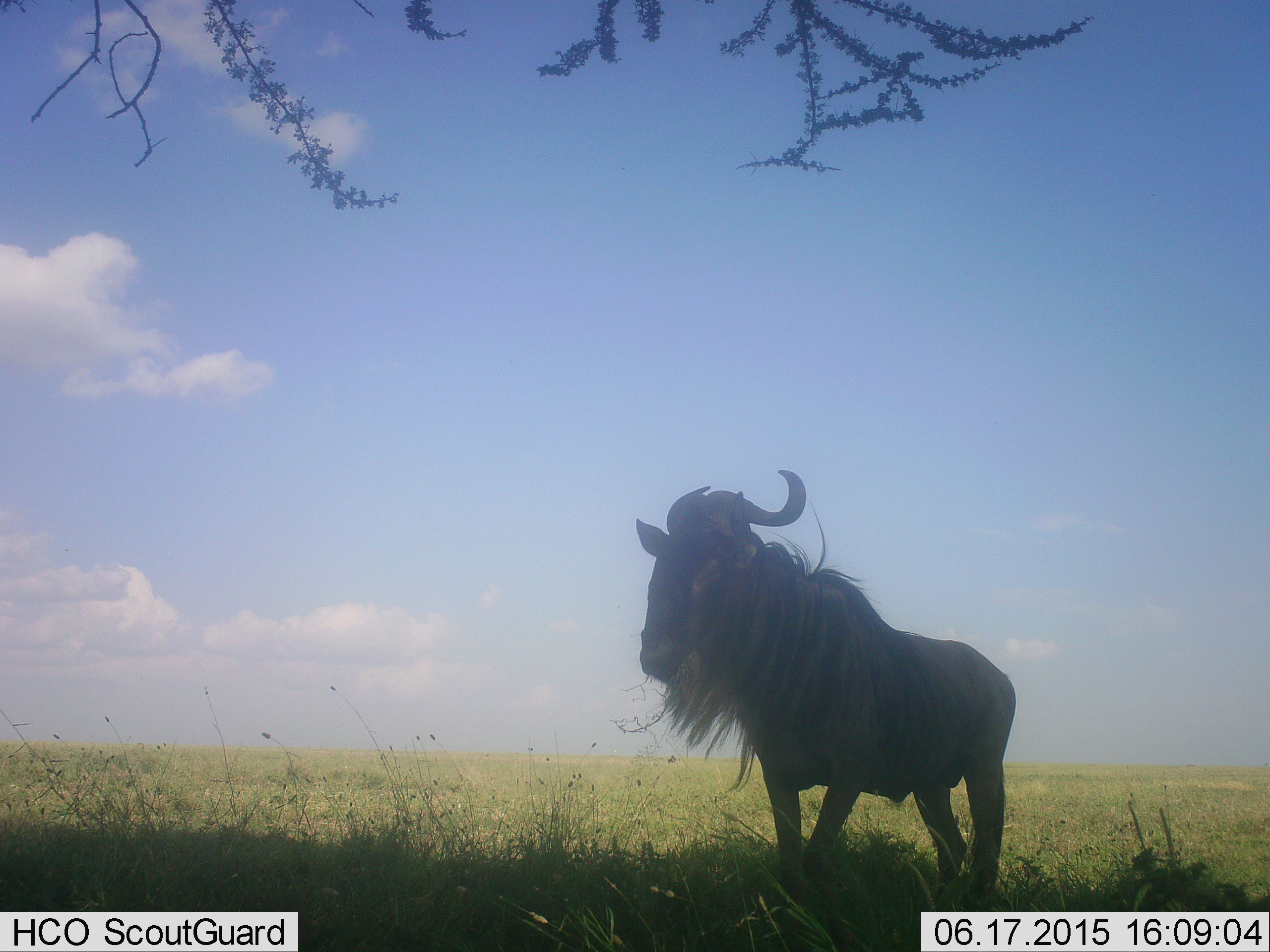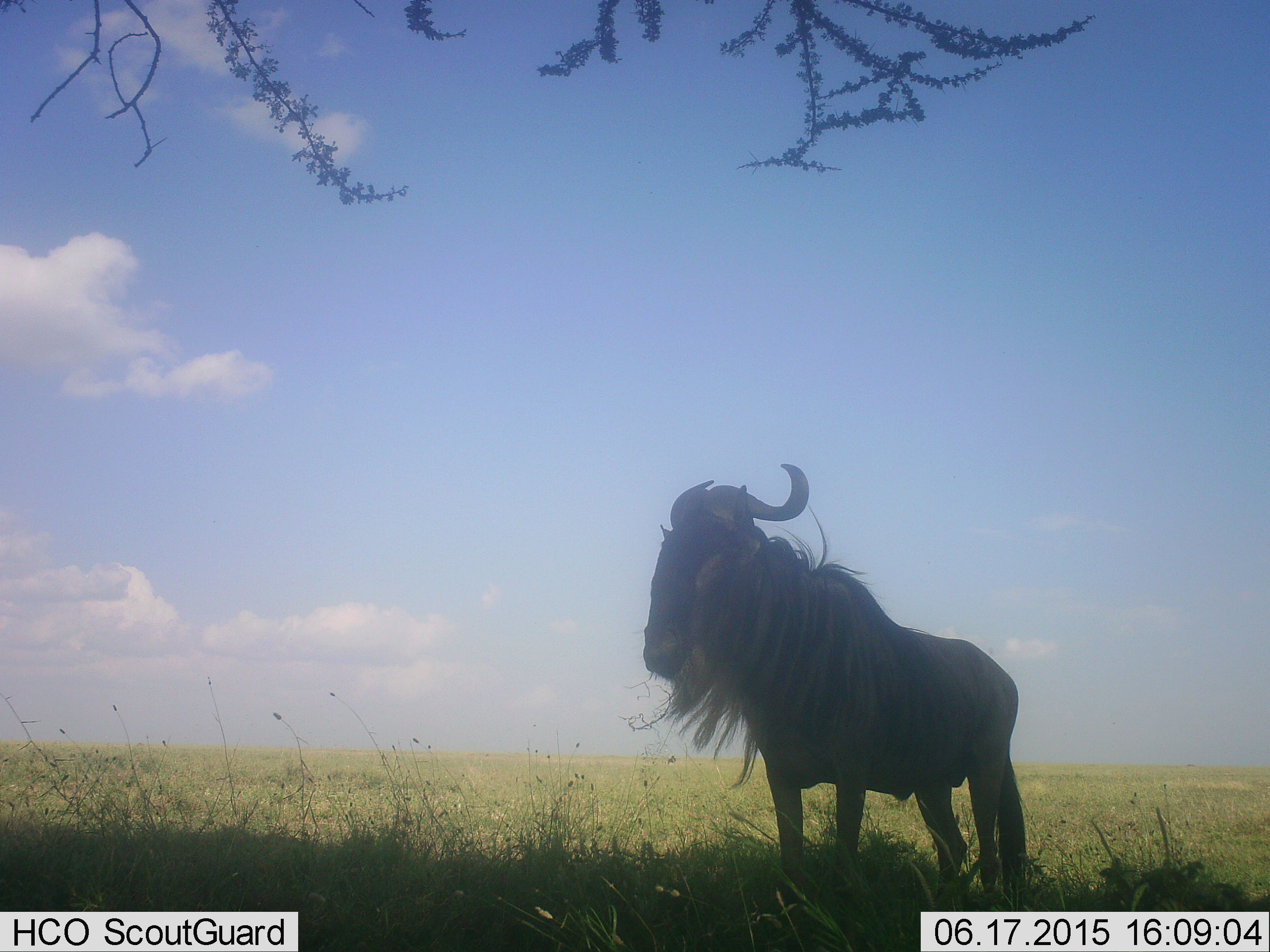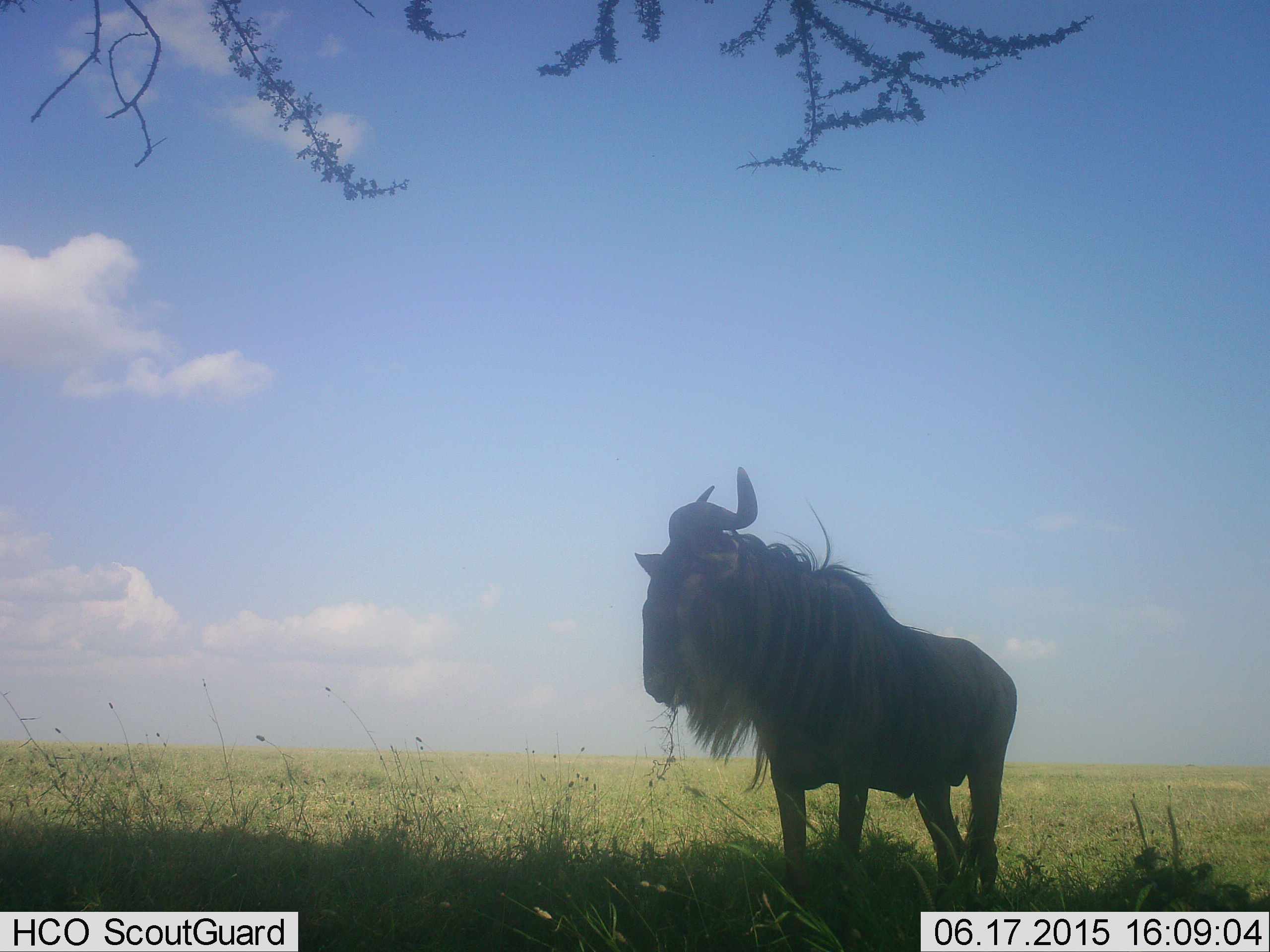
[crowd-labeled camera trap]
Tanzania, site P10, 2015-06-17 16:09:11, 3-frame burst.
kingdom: Animalia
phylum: Chordata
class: Mammalia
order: Artiodactyla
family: Bovidae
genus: Connochaetes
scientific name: Connochaetes taurinus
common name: blue wildebeest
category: wildebeest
Wildebeest (blue wildebeest) (Connochaetes taurinus), count 1. Behavior (volunteer vote fractions): standing 90%, resting 10%, moving 0%, interacting 0%. Young present (vote fraction): 0%. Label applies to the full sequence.